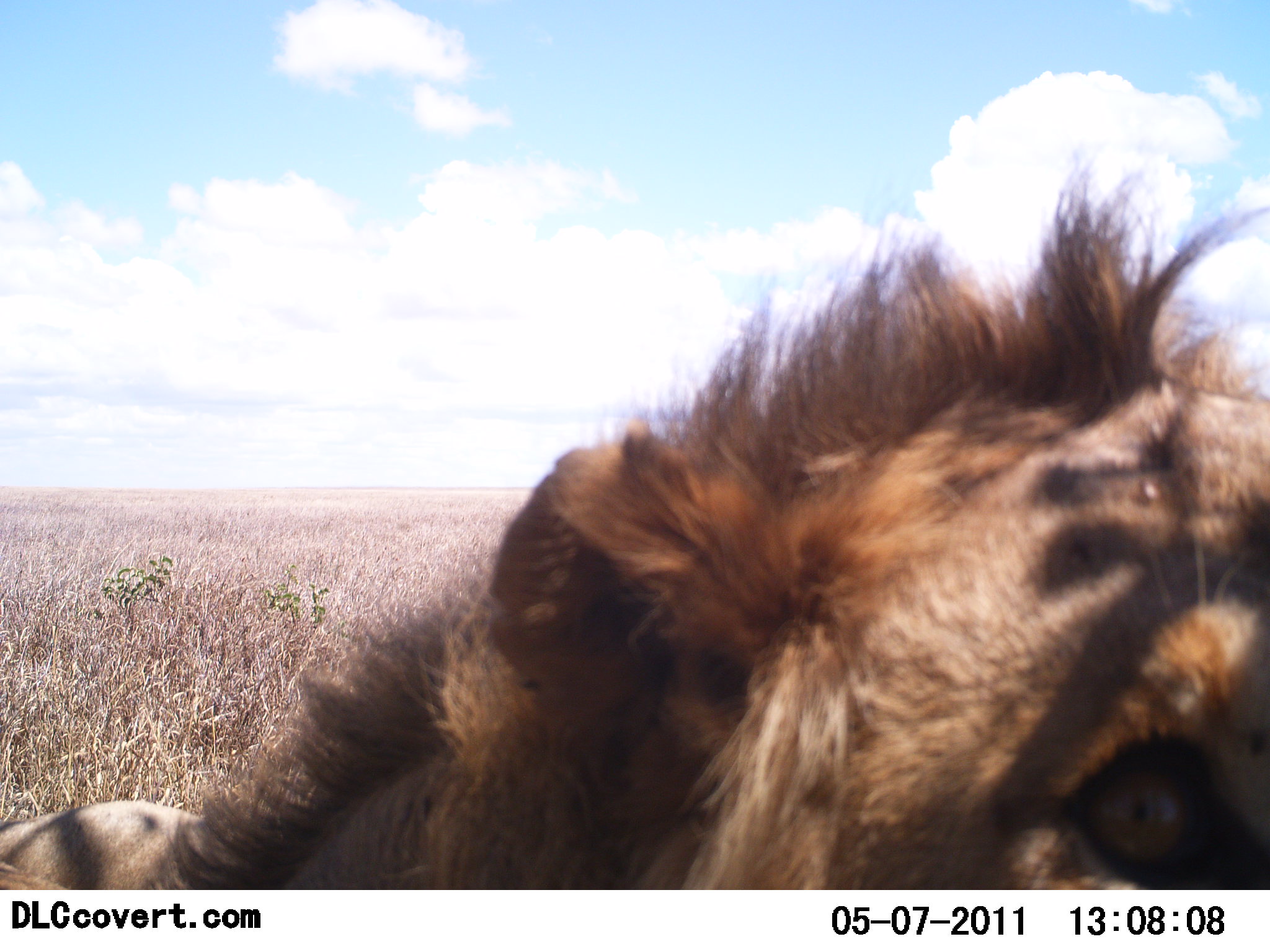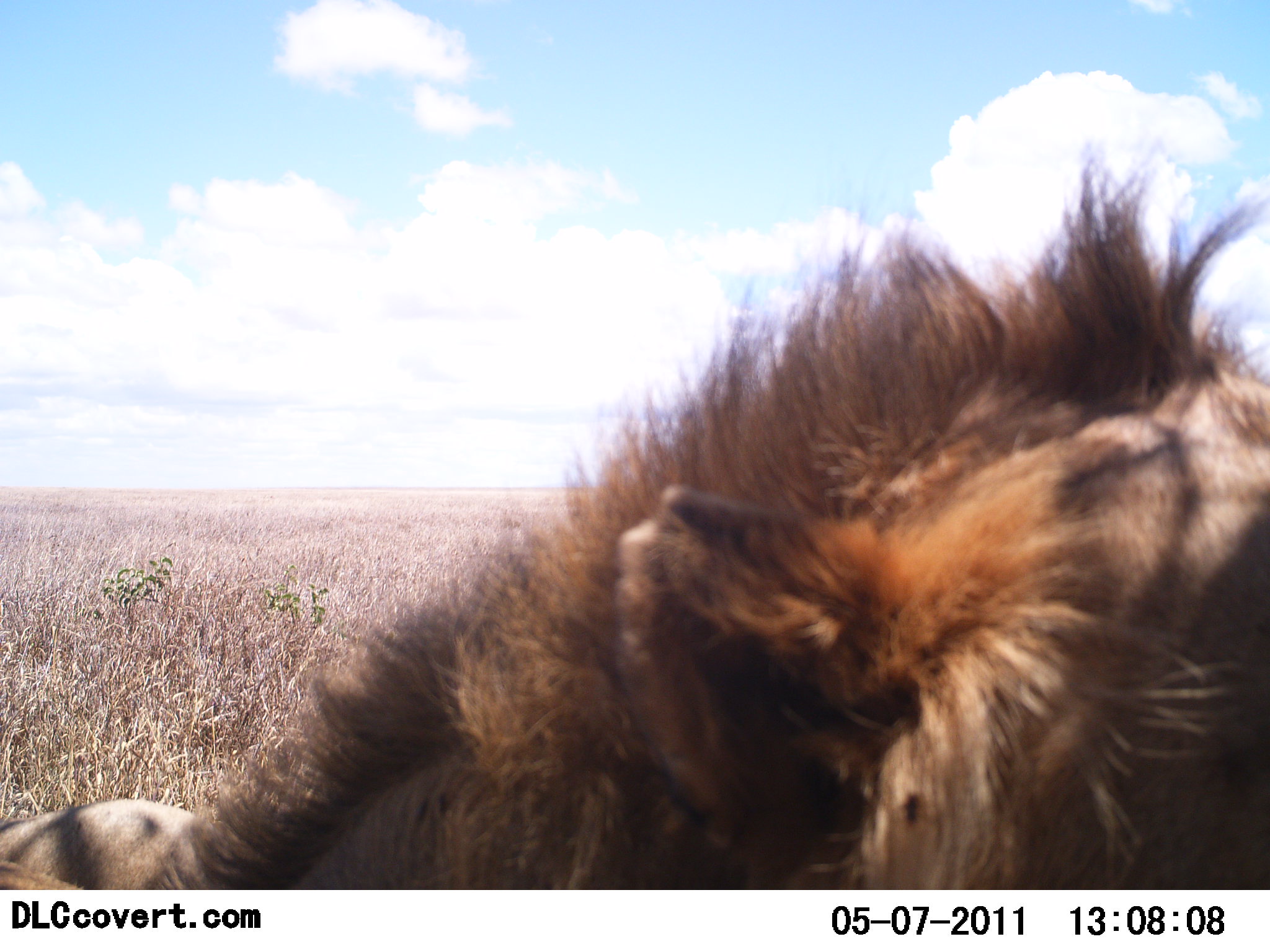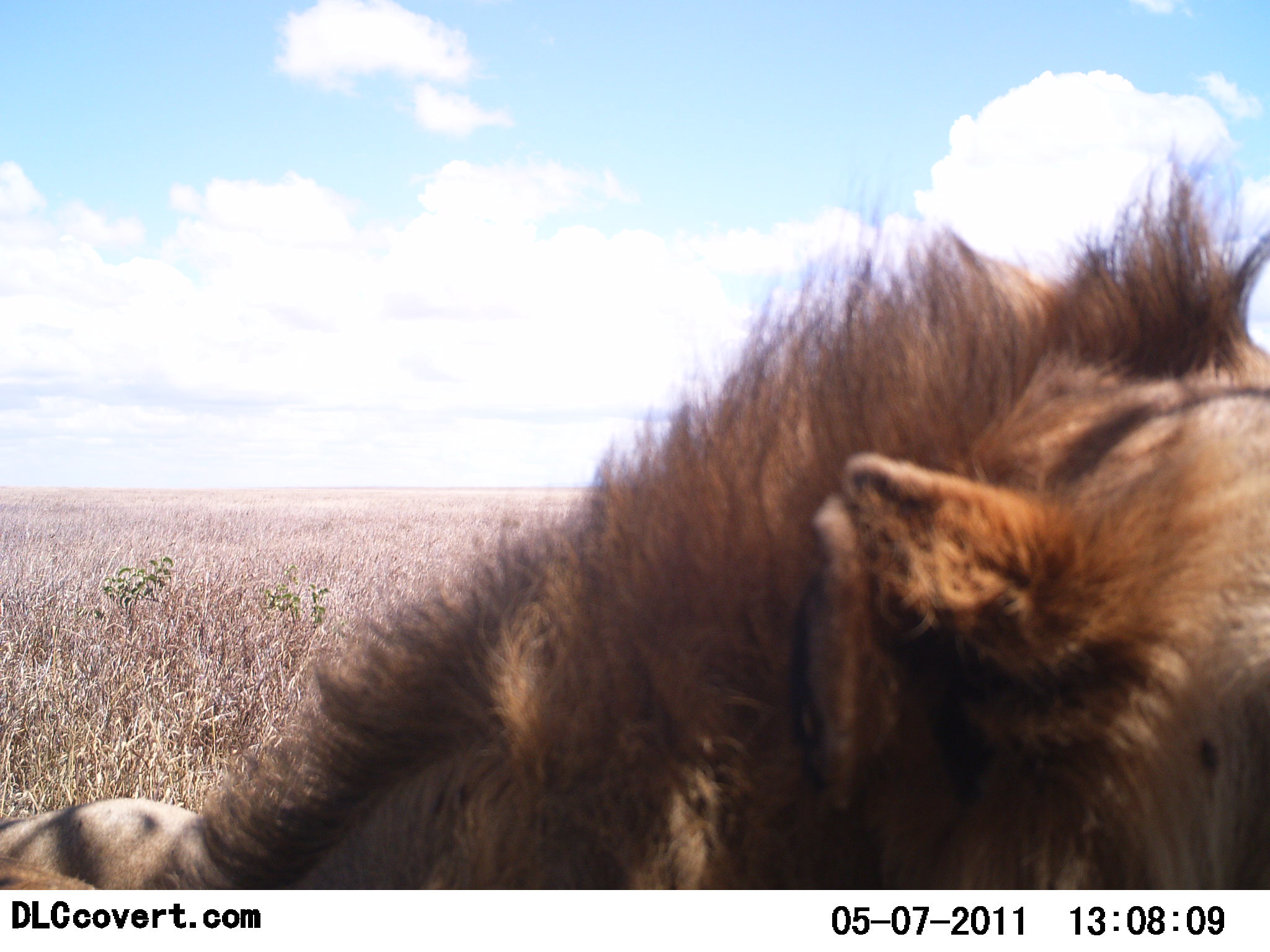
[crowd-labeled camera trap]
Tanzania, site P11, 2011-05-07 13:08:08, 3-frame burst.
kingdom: Animalia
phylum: Chordata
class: Mammalia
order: Carnivora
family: Felidae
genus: Panthera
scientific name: Panthera leo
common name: lion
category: lionmale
Lionmale (lion) (Panthera leo), count 1. Behavior (volunteer vote fractions): standing 40%, resting 30%, moving 20%, interacting 10%. Young present (vote fraction): 0%. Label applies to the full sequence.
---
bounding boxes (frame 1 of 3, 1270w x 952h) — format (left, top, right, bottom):
animal: (0, 141, 1269, 890)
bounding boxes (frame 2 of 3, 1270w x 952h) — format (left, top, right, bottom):
animal: (0, 128, 1270, 890)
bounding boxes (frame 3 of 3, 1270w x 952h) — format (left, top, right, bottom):
animal: (0, 128, 1270, 889)